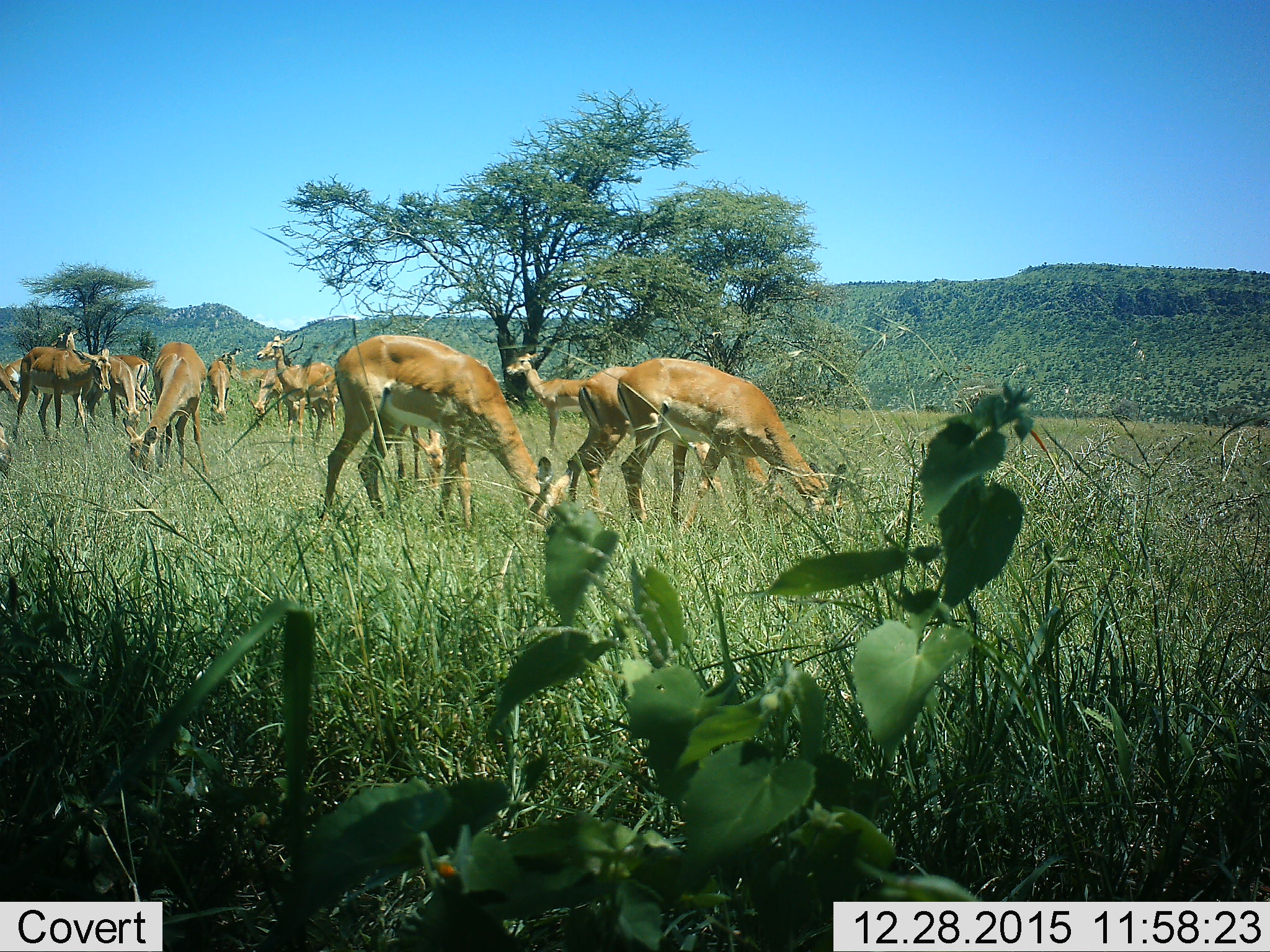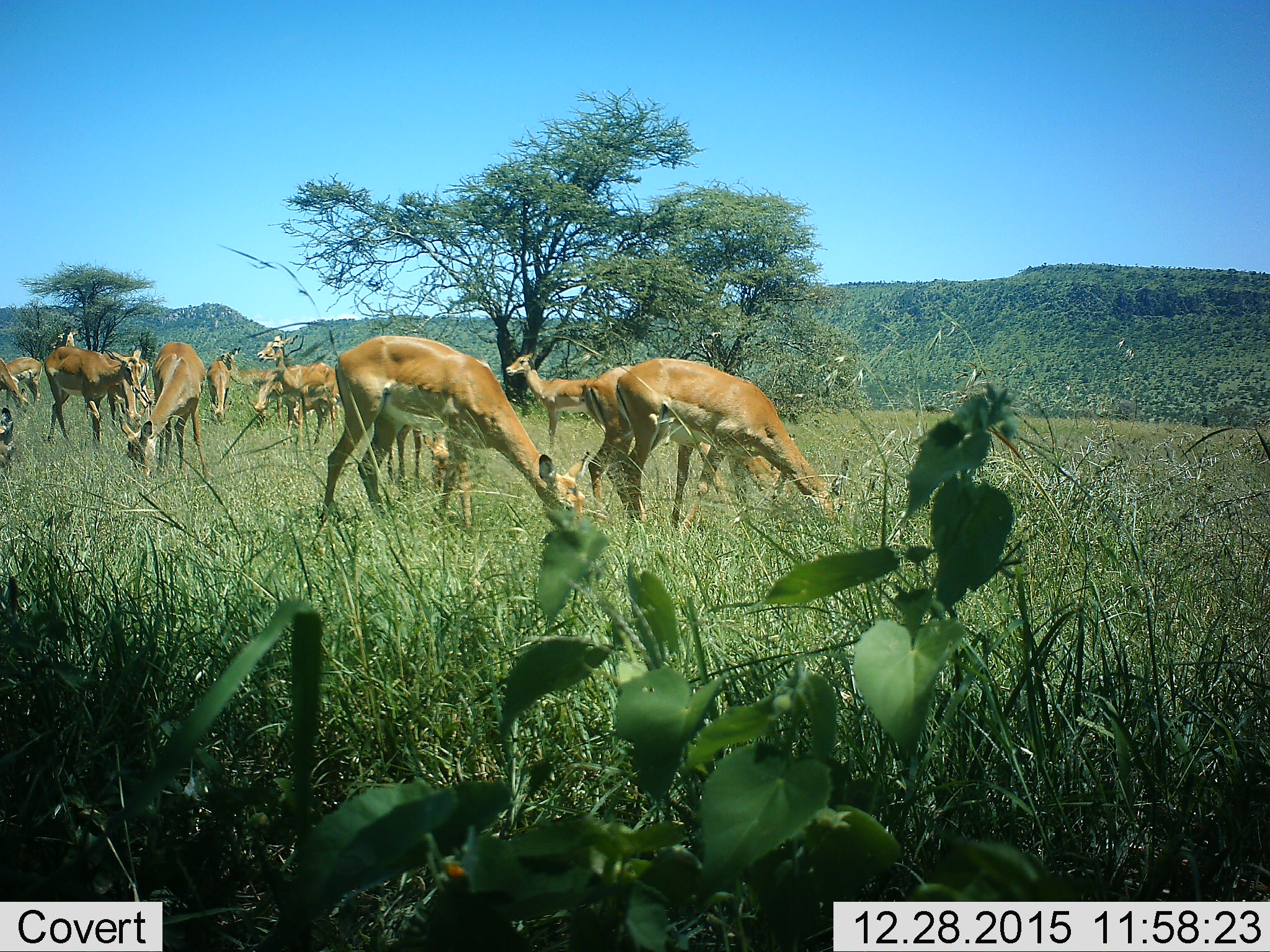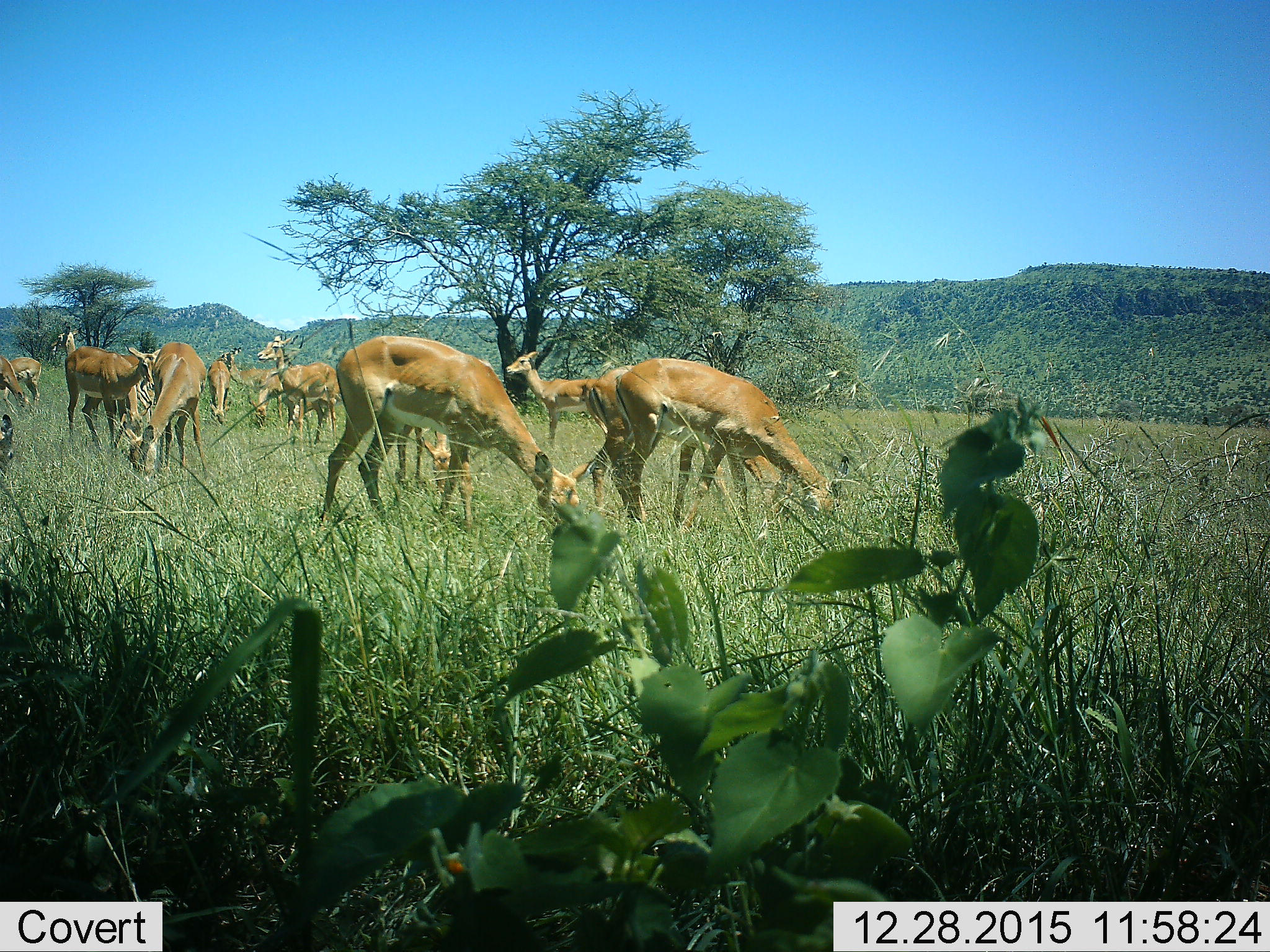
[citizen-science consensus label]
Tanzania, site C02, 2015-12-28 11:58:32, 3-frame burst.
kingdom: Animalia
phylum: Chordata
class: Mammalia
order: Artiodactyla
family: Bovidae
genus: Nanger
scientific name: Nanger granti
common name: grant's gazelle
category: gazellegrants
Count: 11-50.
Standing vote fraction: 64%.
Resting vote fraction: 18%.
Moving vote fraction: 45%.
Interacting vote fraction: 9%.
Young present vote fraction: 27%.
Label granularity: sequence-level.